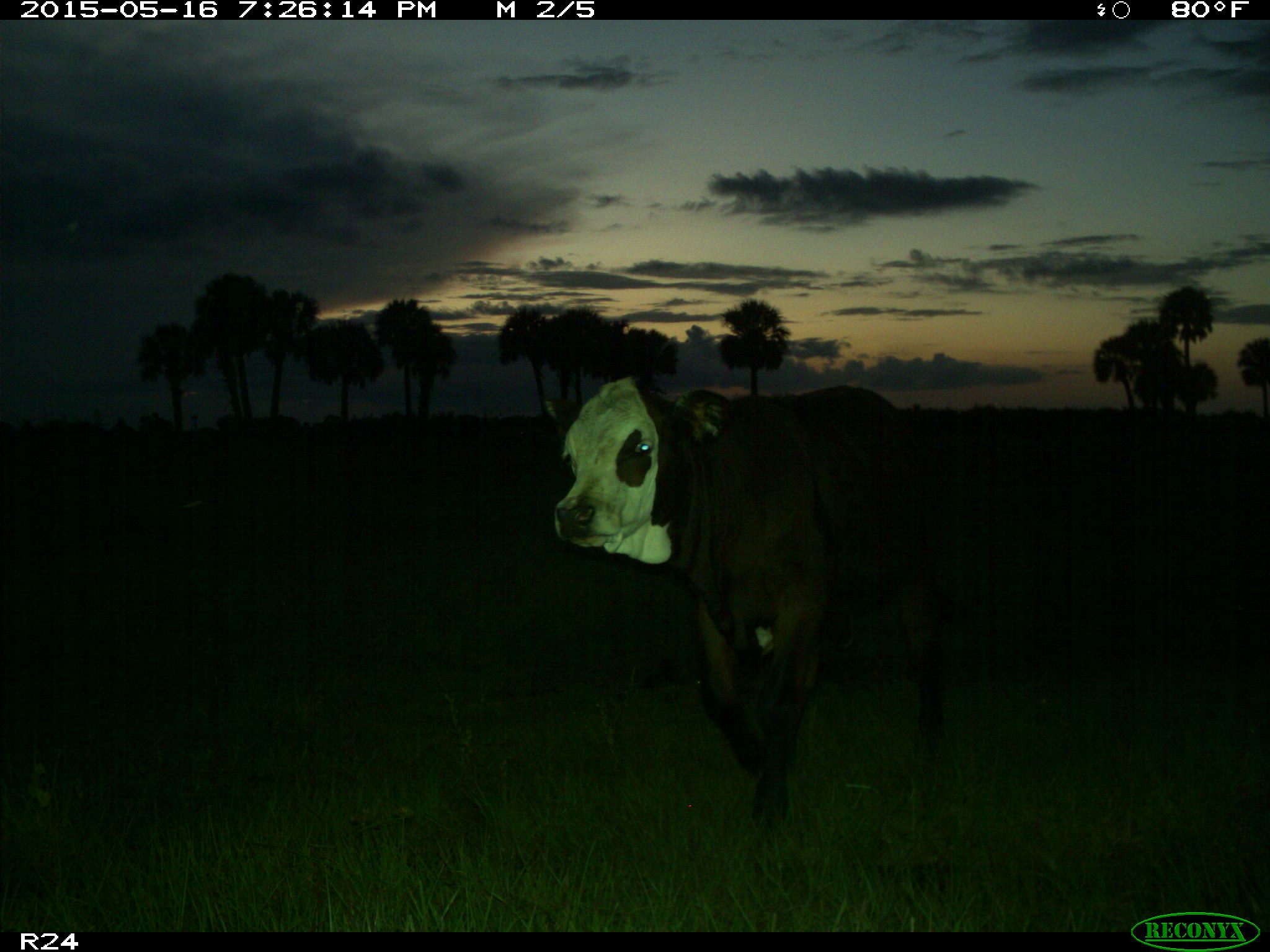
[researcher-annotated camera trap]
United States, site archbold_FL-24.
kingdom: Animalia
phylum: Chordata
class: Mammalia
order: Artiodactyla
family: Bovidae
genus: Bos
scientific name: Bos taurus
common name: domestic cow